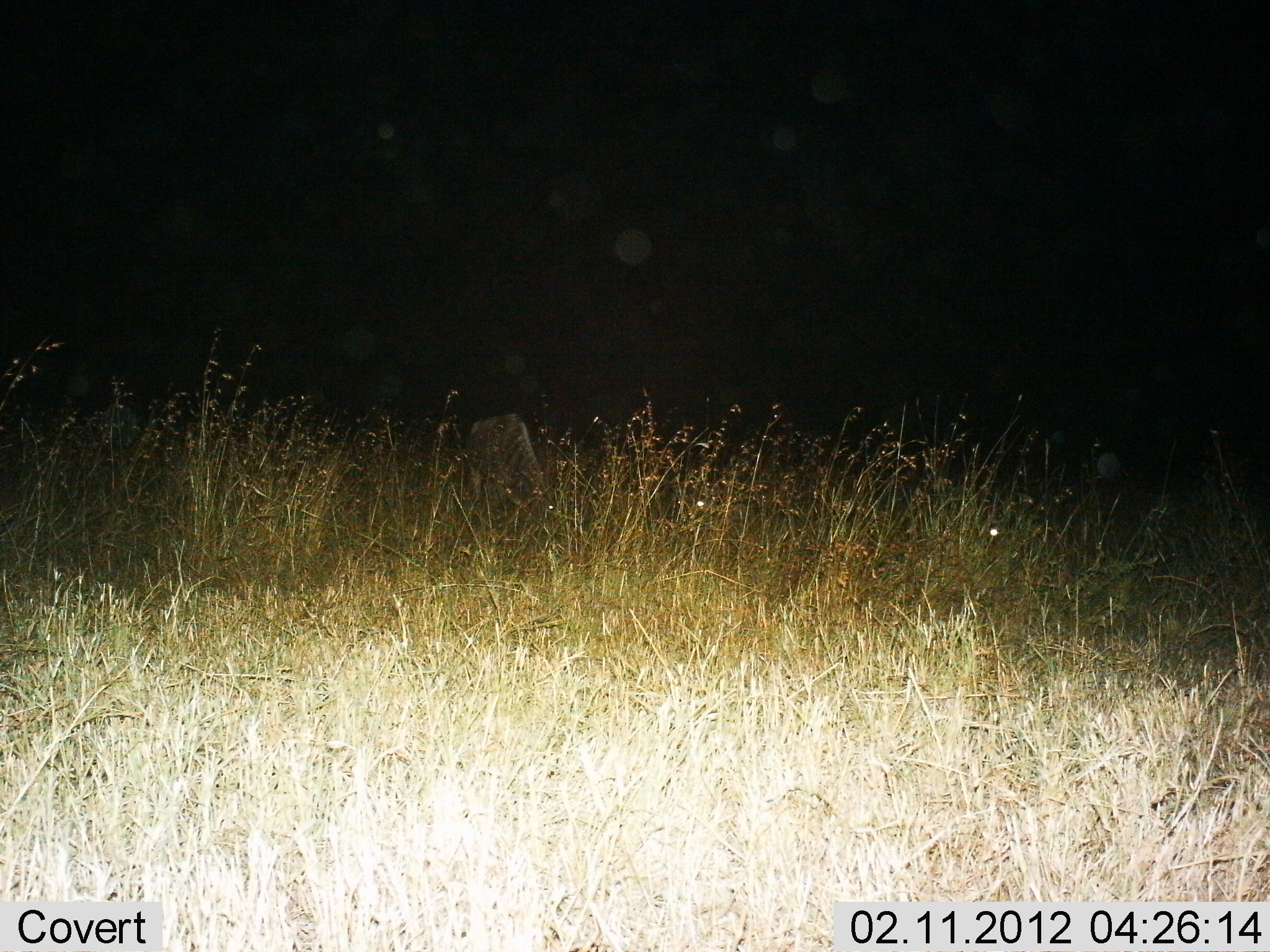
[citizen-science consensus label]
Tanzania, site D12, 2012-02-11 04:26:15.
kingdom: Animalia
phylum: Chordata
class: Mammalia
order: Artiodactyla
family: Bovidae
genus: Connochaetes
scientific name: Connochaetes taurinus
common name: blue wildebeest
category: wildebeest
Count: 1.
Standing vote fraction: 44%.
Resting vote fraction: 0%.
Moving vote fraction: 0%.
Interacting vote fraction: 0%.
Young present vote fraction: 0%.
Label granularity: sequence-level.